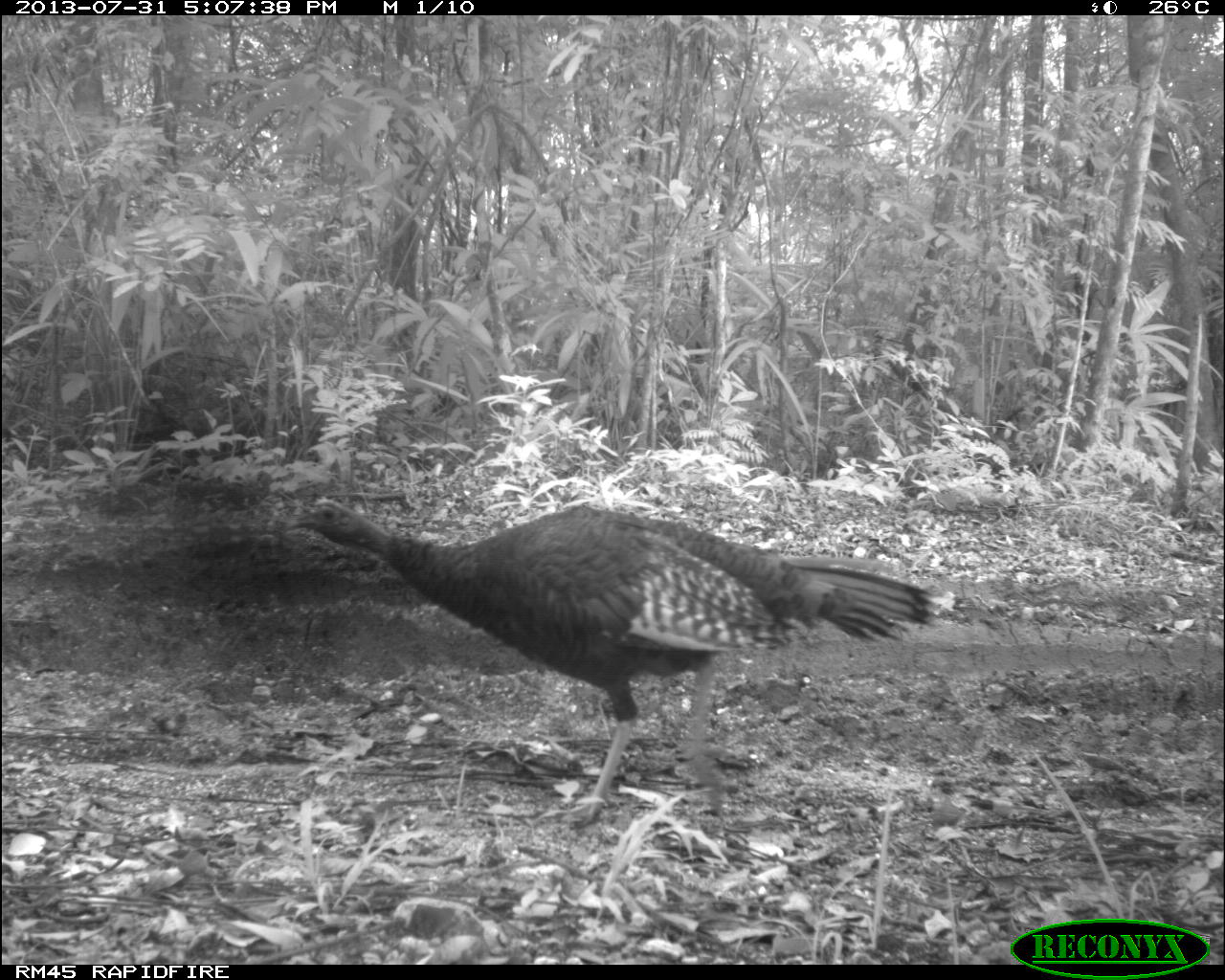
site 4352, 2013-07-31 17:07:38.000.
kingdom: Animalia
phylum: Chordata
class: Aves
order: Galliformes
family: Phasianidae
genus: Meleagris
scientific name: Meleagris ocellata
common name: ocellated turkey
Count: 4.